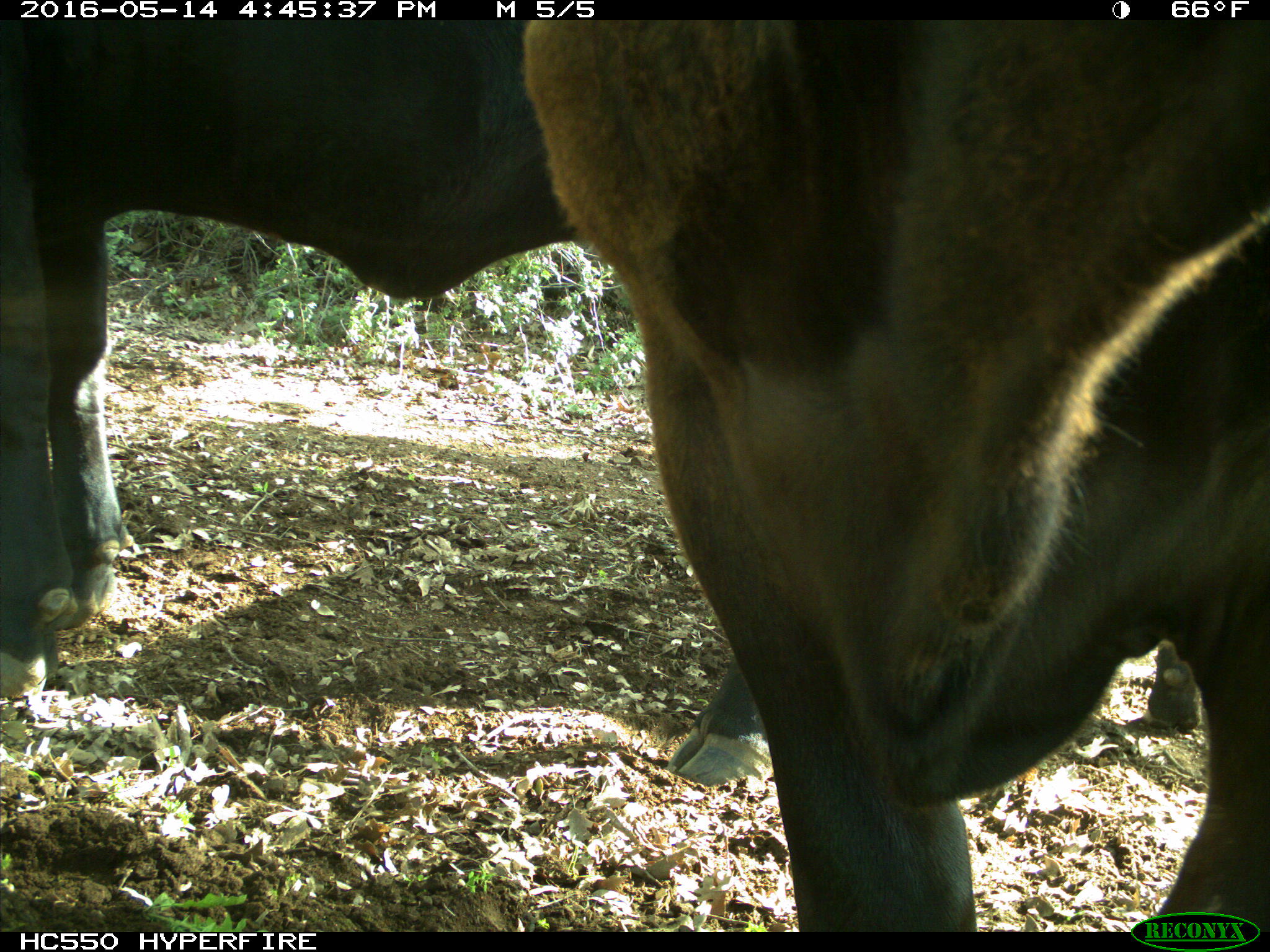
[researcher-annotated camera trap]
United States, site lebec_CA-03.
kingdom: Animalia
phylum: Chordata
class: Mammalia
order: Artiodactyla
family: Bovidae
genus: Bos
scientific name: Bos taurus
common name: domestic cow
Bos taurus (domestic cow).